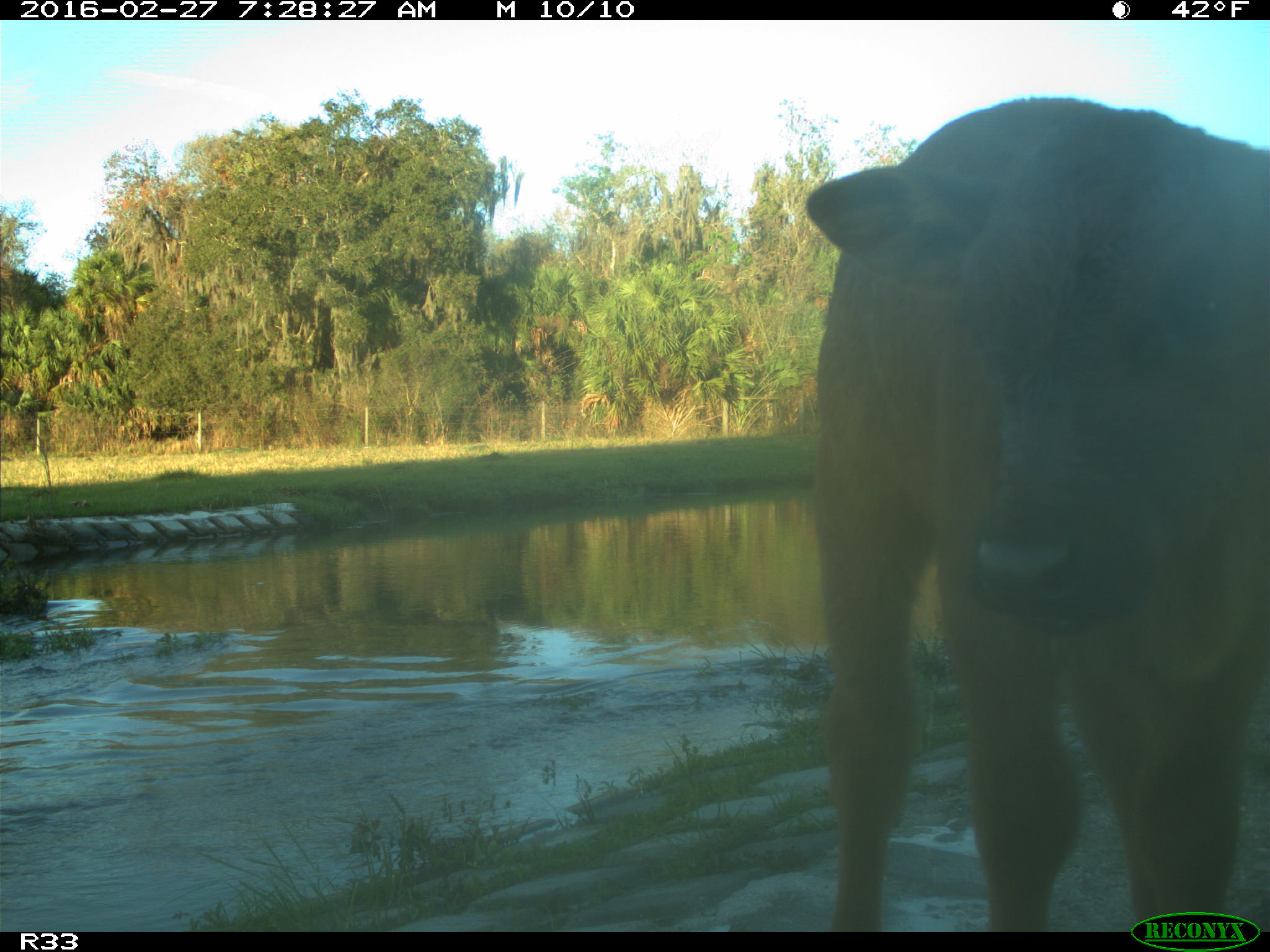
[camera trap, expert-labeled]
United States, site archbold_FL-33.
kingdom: Animalia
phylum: Chordata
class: Mammalia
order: Artiodactyla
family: Bovidae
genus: Bos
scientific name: Bos taurus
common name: domestic cow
Bos taurus (domestic cow).